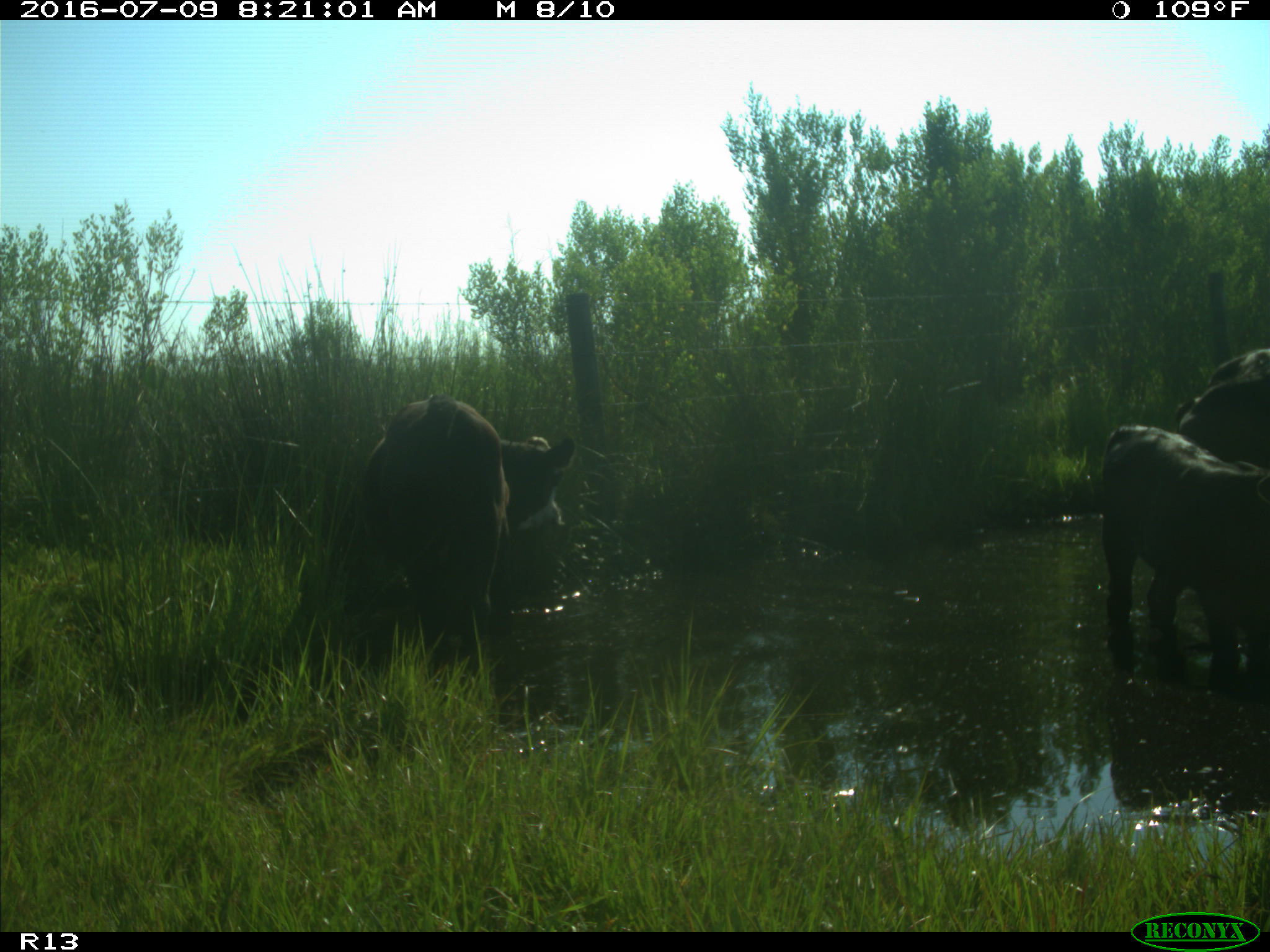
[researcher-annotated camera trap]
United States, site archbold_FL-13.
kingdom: Animalia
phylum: Chordata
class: Mammalia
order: Artiodactyla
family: Bovidae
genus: Bos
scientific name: Bos taurus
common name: domestic cow